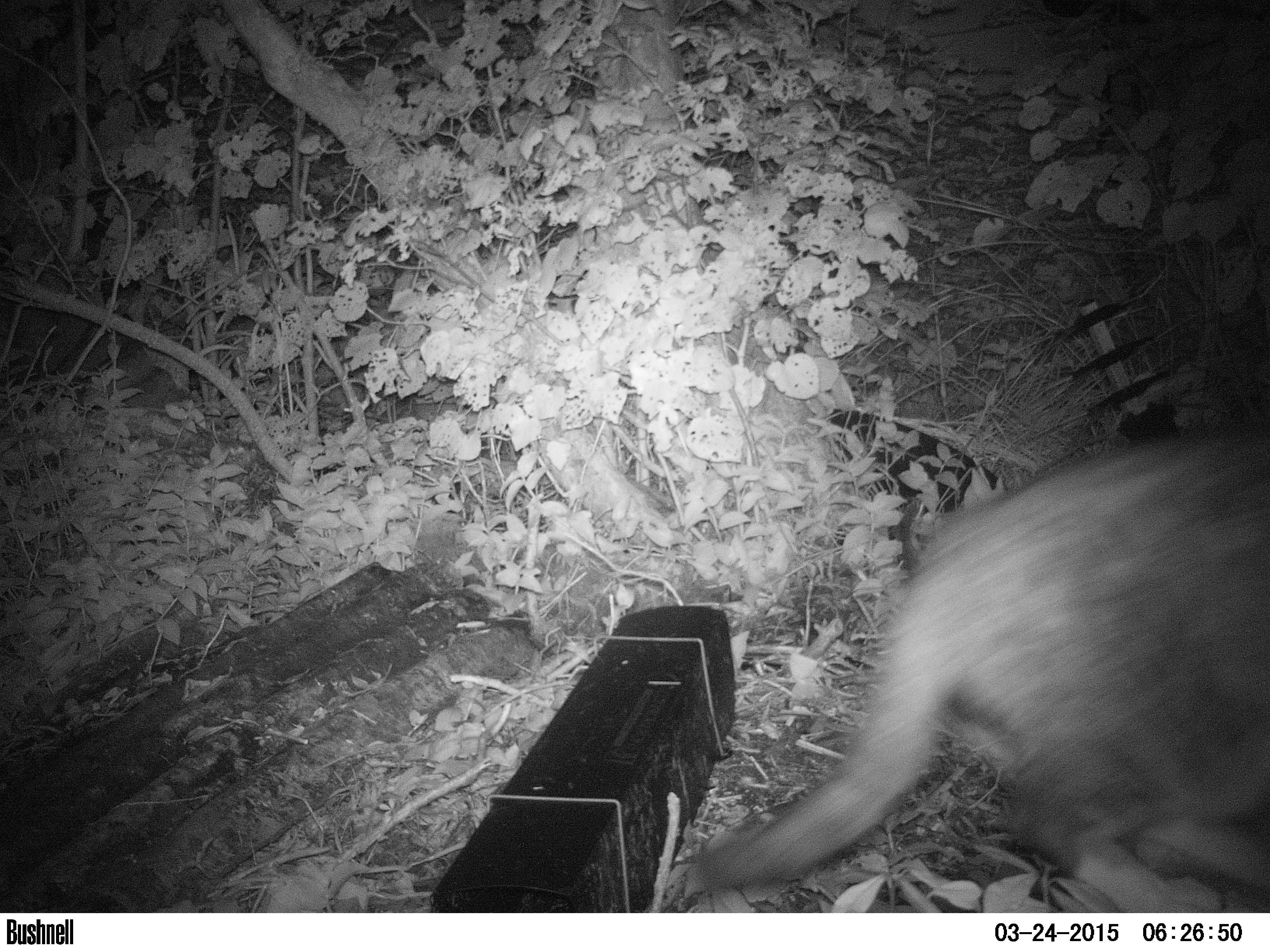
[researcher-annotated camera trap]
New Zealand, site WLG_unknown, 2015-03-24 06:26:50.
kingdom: Animalia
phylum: Chordata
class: Mammalia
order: Carnivora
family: Felidae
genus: Felis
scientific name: Felis catus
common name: domestic cat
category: cat